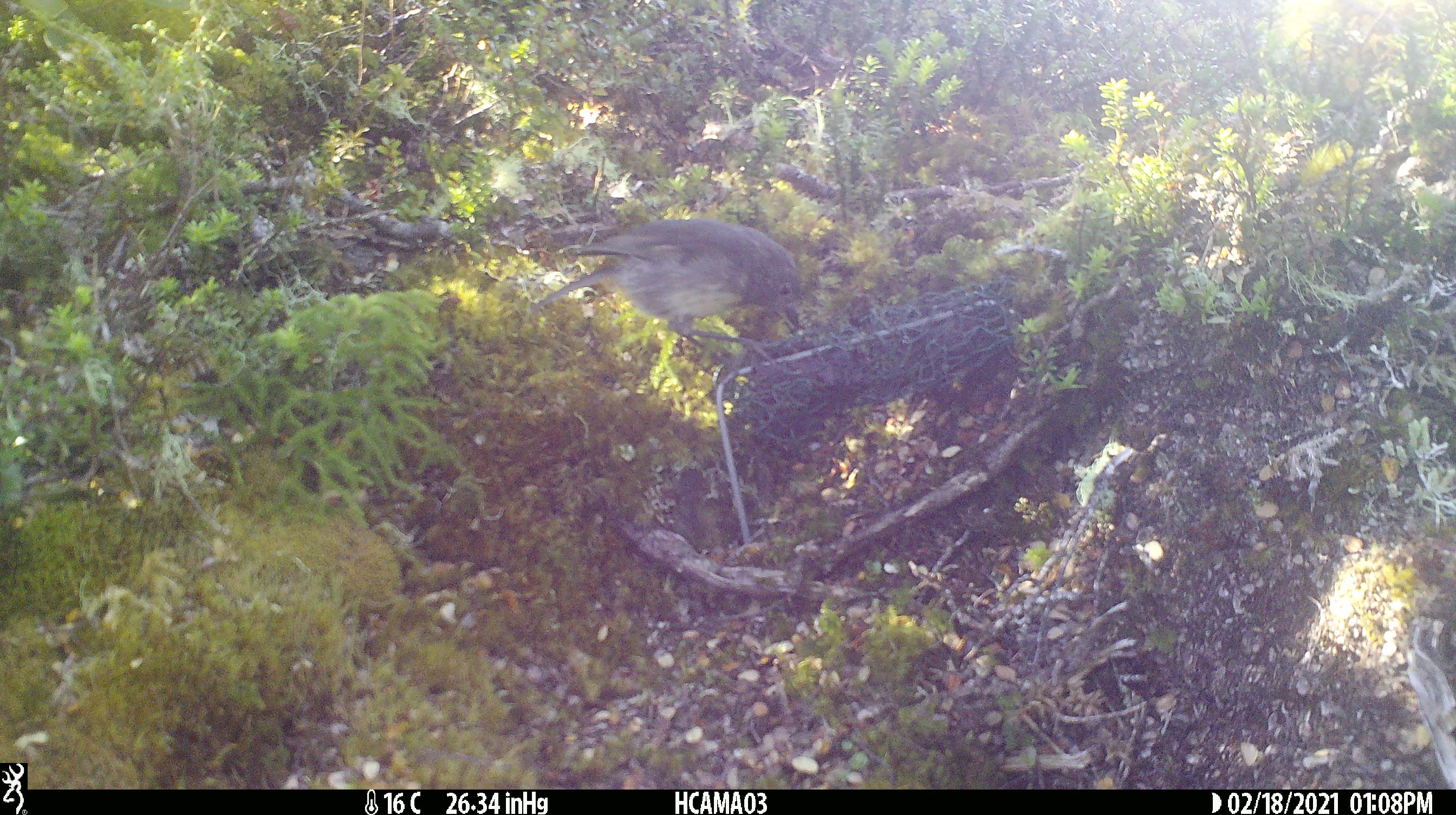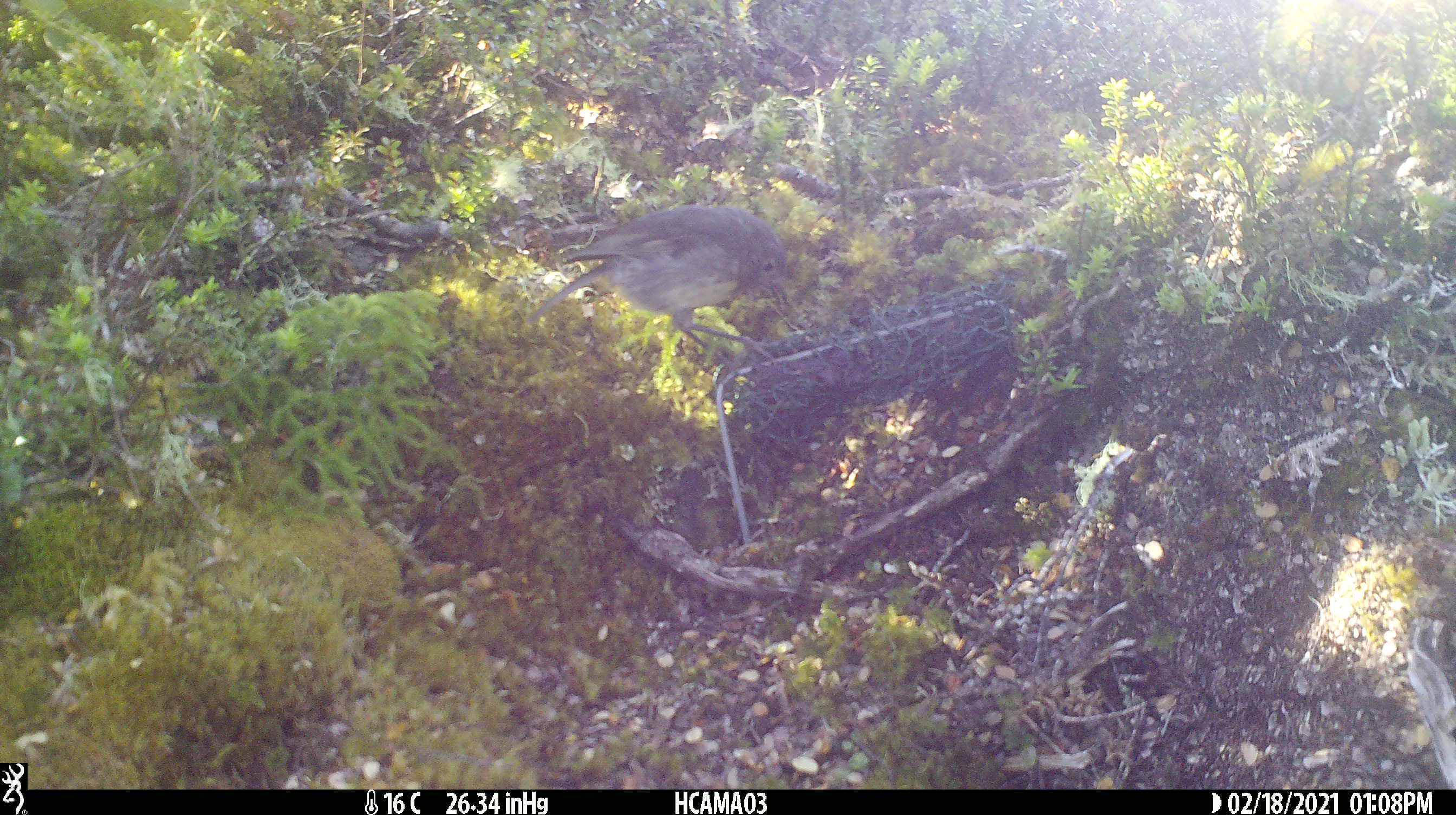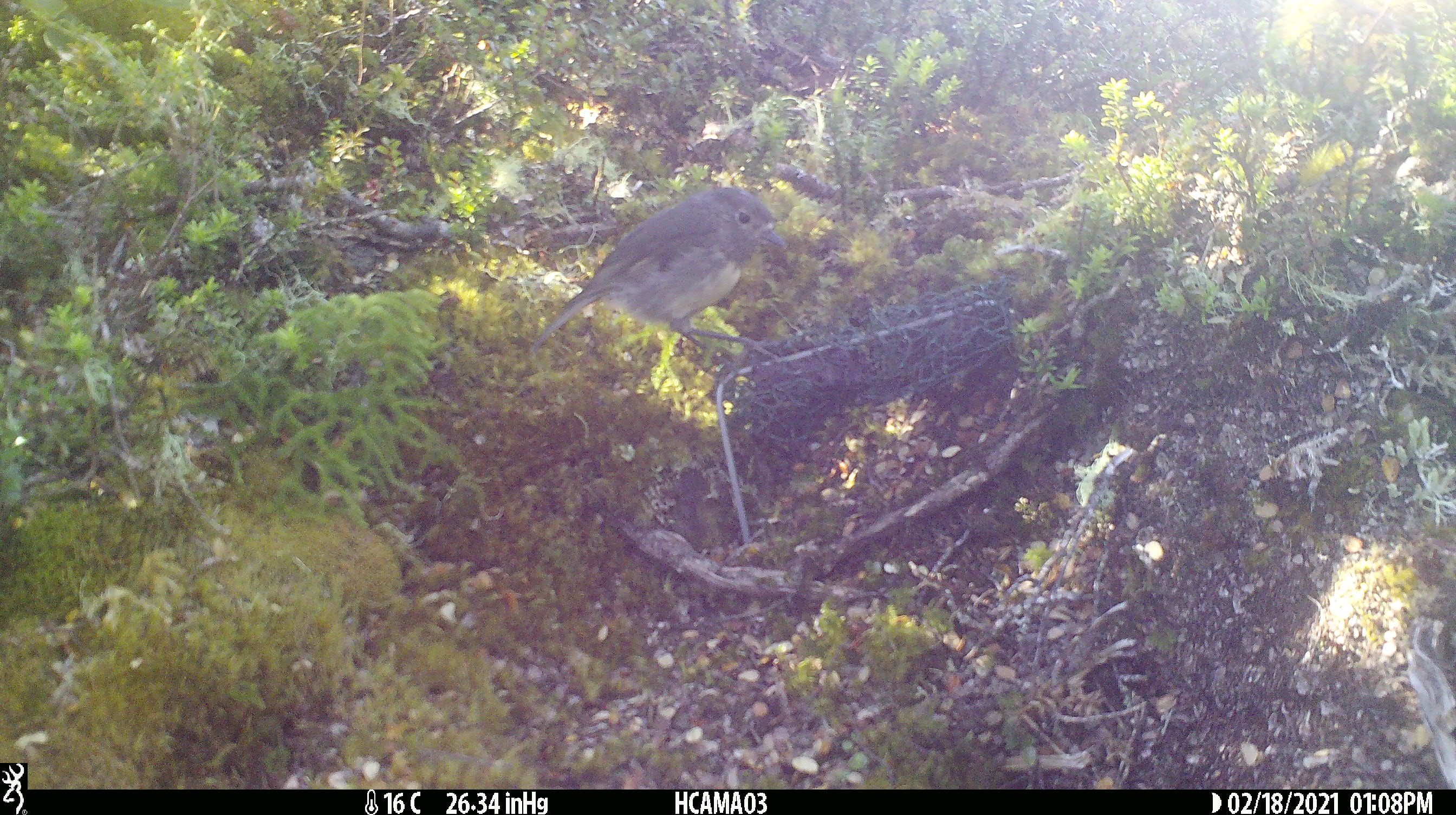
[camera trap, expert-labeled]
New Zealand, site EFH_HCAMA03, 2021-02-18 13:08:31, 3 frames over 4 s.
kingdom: Animalia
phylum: Chordata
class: Aves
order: Passeriformes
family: Petroicidae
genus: Petroica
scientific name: Petroica australis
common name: new zealand robin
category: robin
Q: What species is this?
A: Robin (new zealand robin) (Petroica australis).